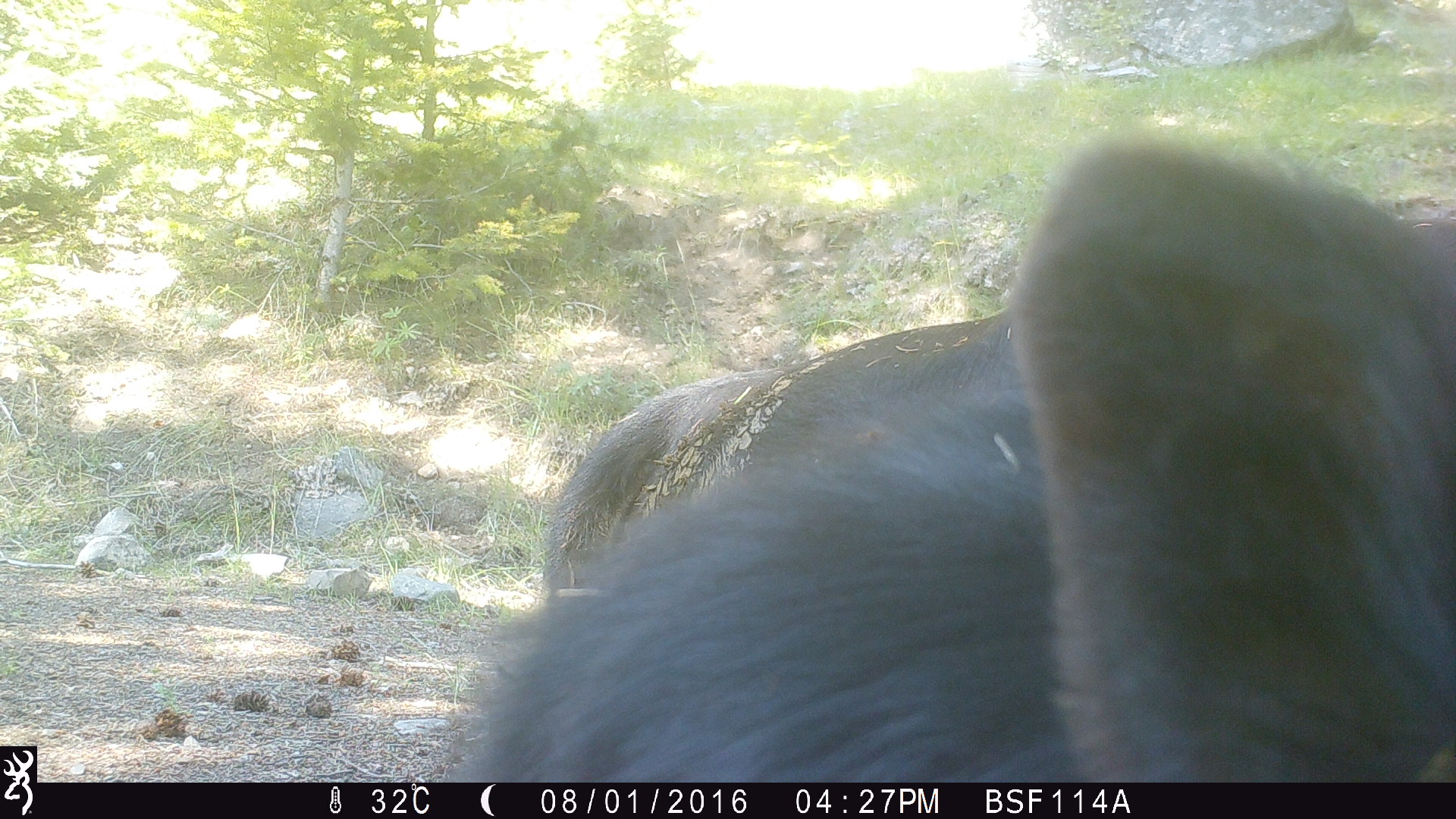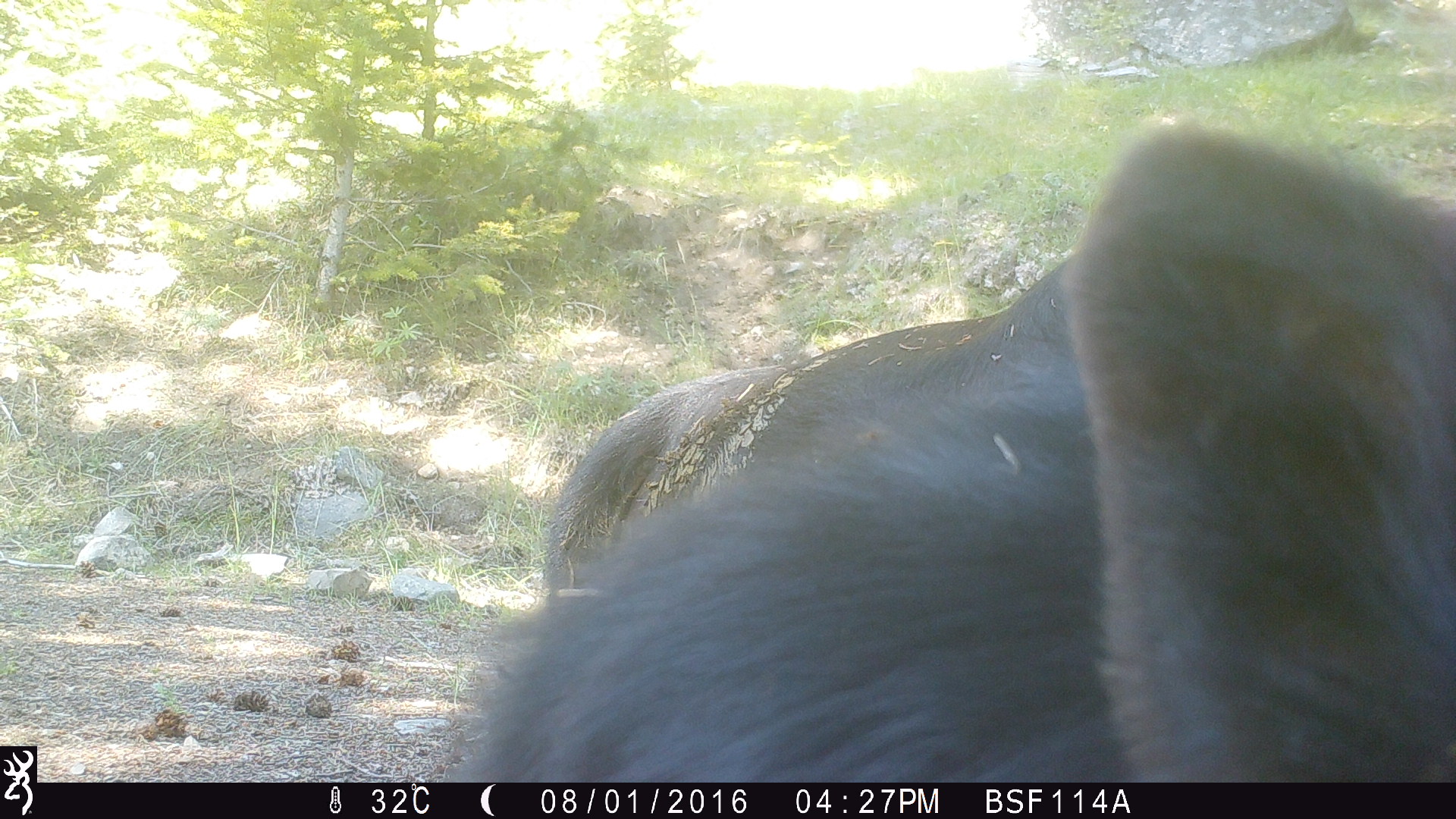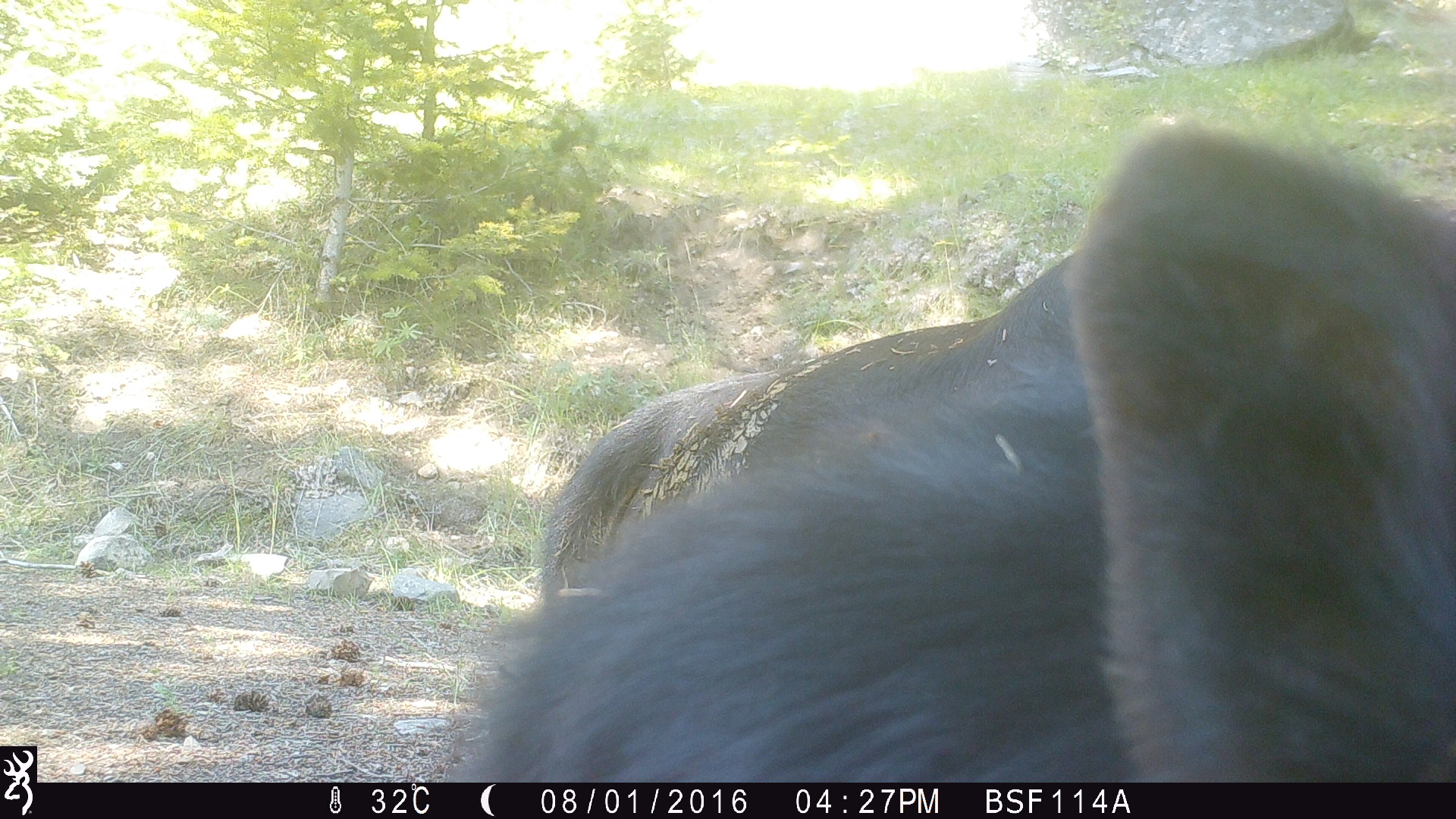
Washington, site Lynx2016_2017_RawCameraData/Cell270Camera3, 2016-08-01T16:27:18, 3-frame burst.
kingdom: Animalia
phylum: Chordata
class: Mammalia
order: Artiodactyla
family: Bovidae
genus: Bos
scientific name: Bos taurus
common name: domestic cattle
Domestic cattle (Bos taurus). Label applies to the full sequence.